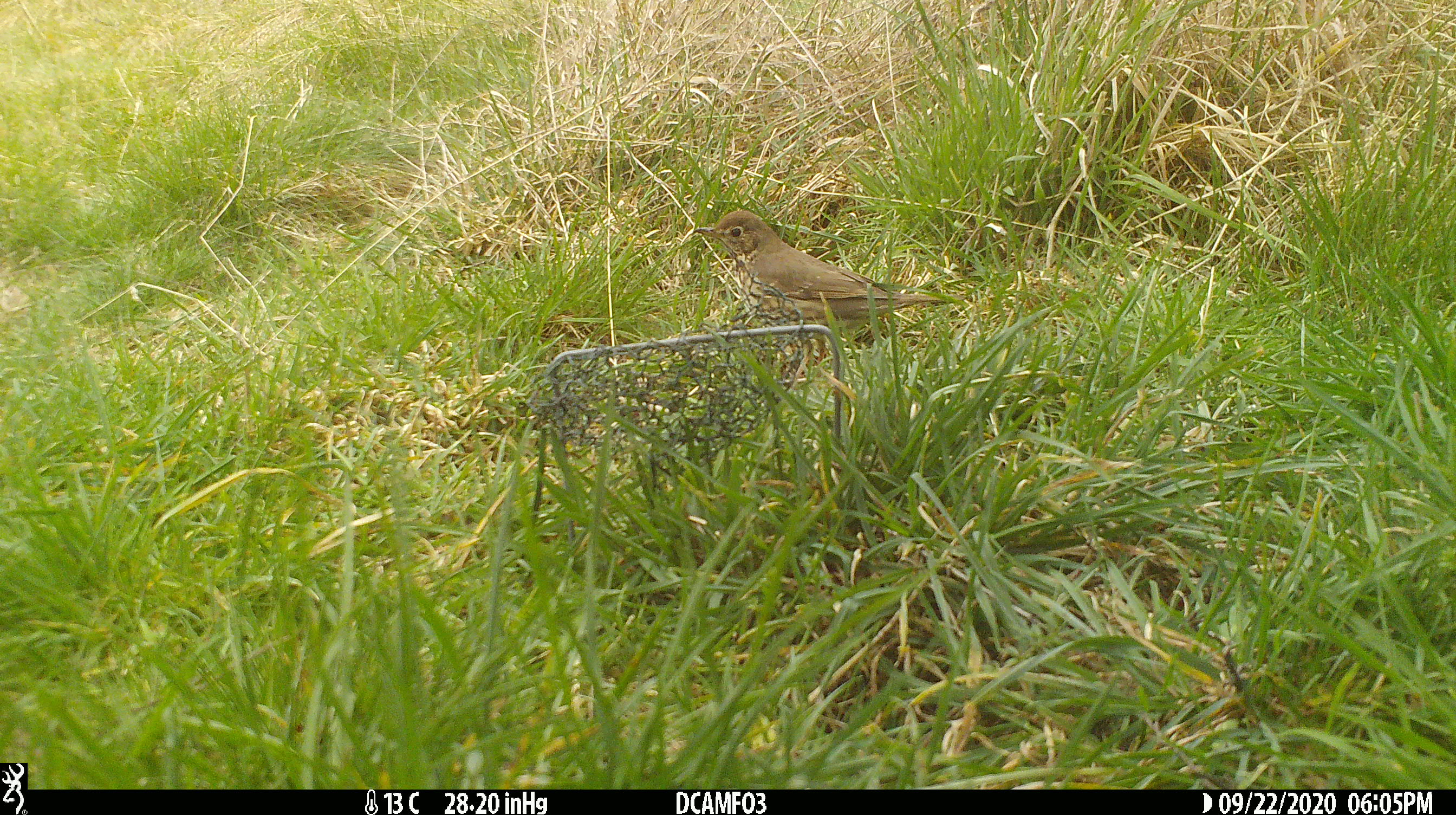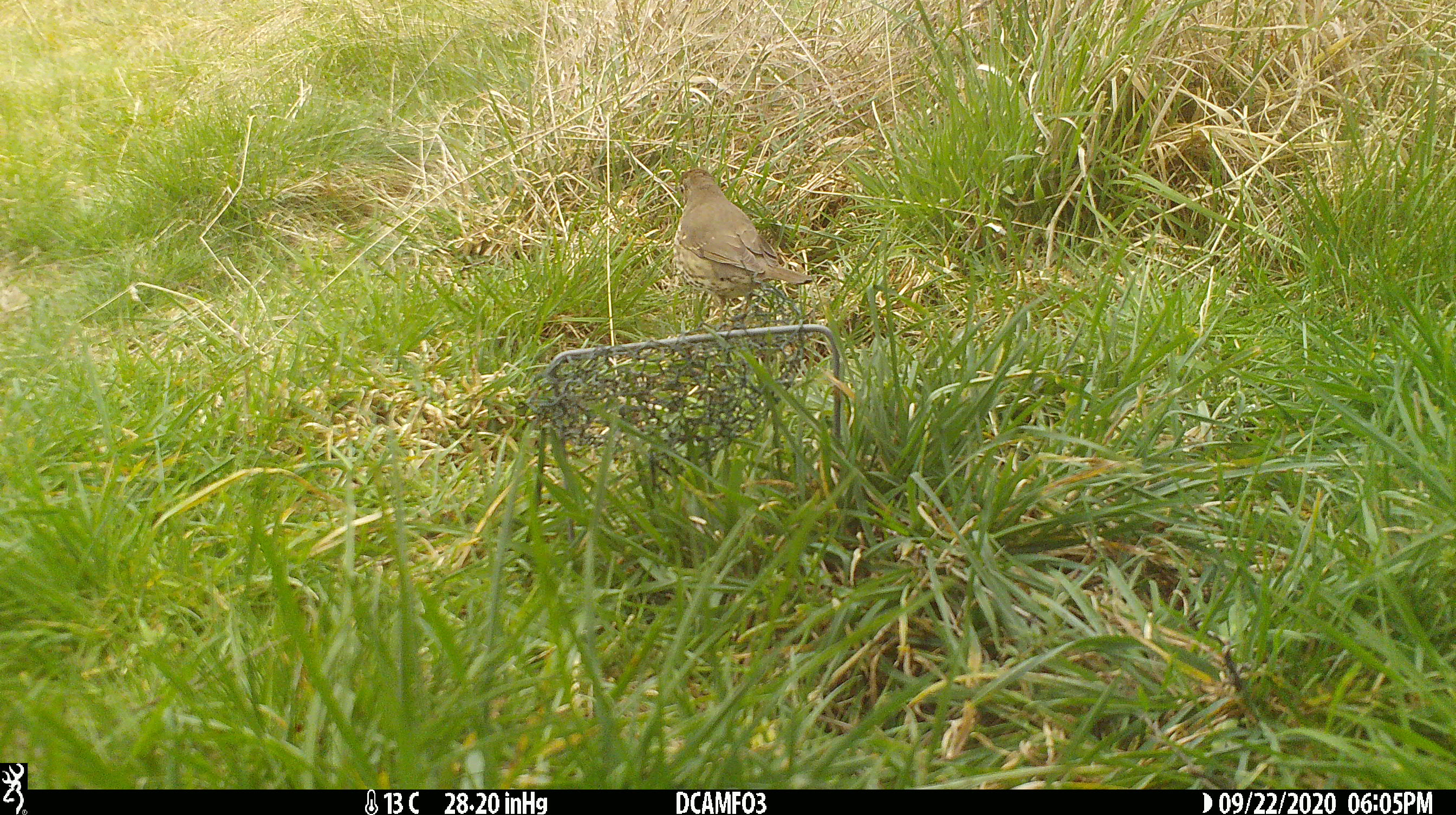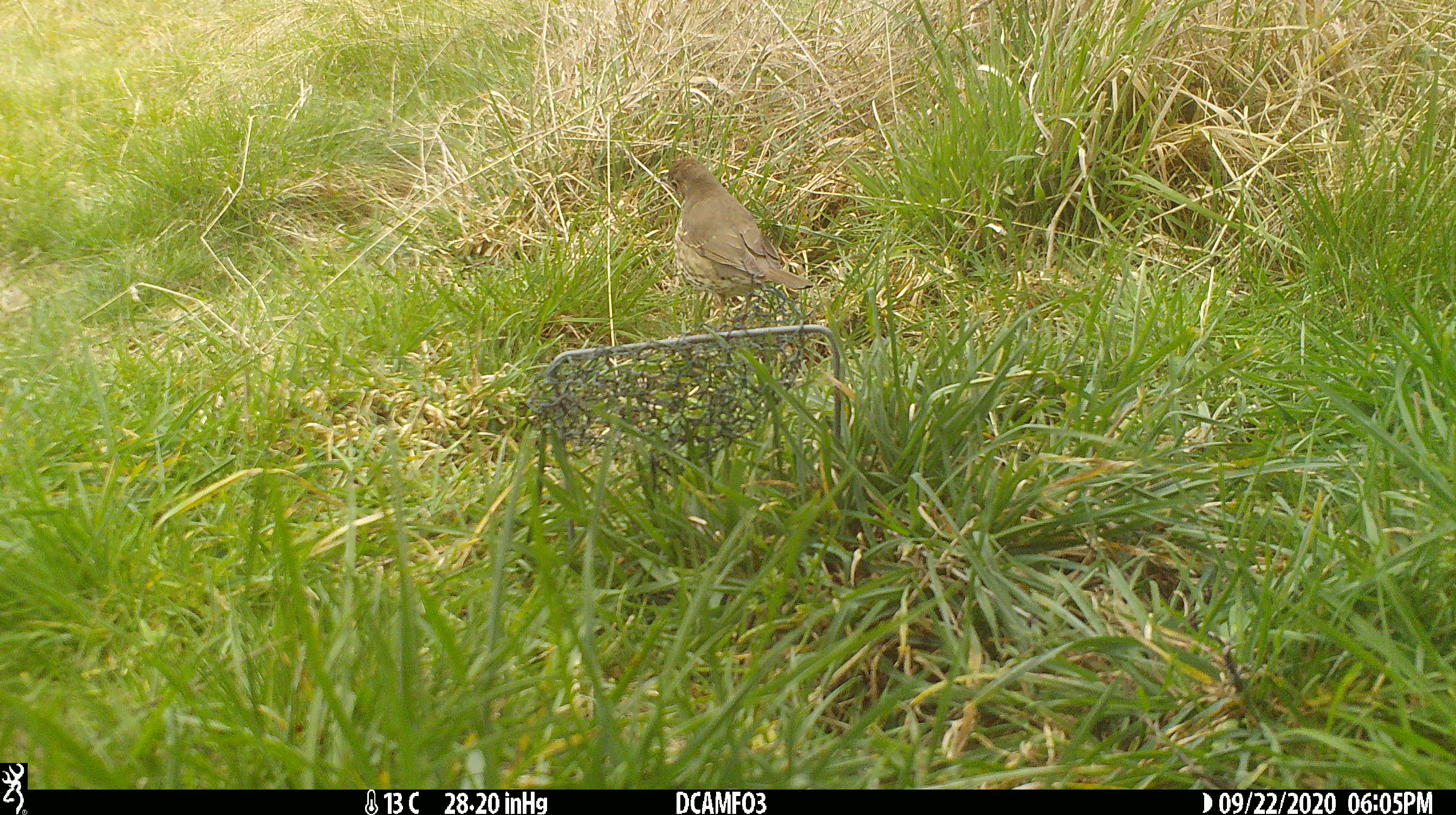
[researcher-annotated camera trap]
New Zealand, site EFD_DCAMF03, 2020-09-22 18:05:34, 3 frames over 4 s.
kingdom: Animalia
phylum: Chordata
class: Aves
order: Passeriformes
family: Turdidae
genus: Turdus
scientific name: Turdus philomelos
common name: song thrush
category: thrush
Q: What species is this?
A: Thrush (song thrush) (Turdus philomelos).